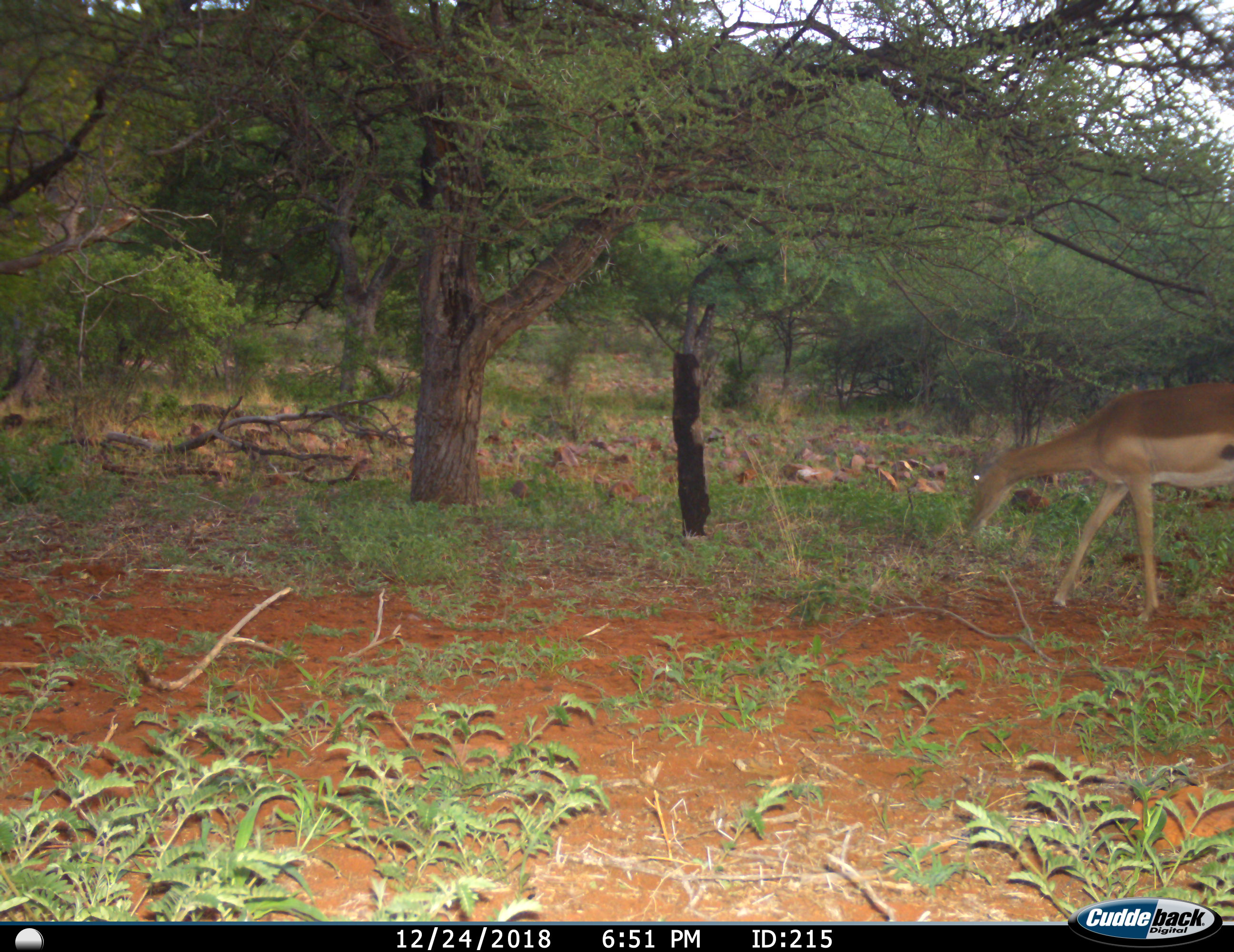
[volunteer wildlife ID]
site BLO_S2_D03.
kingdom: Animalia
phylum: Chordata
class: Mammalia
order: Artiodactyla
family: Bovidae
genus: Aepyceros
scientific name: Aepyceros melampus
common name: impala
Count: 1.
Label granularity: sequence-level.